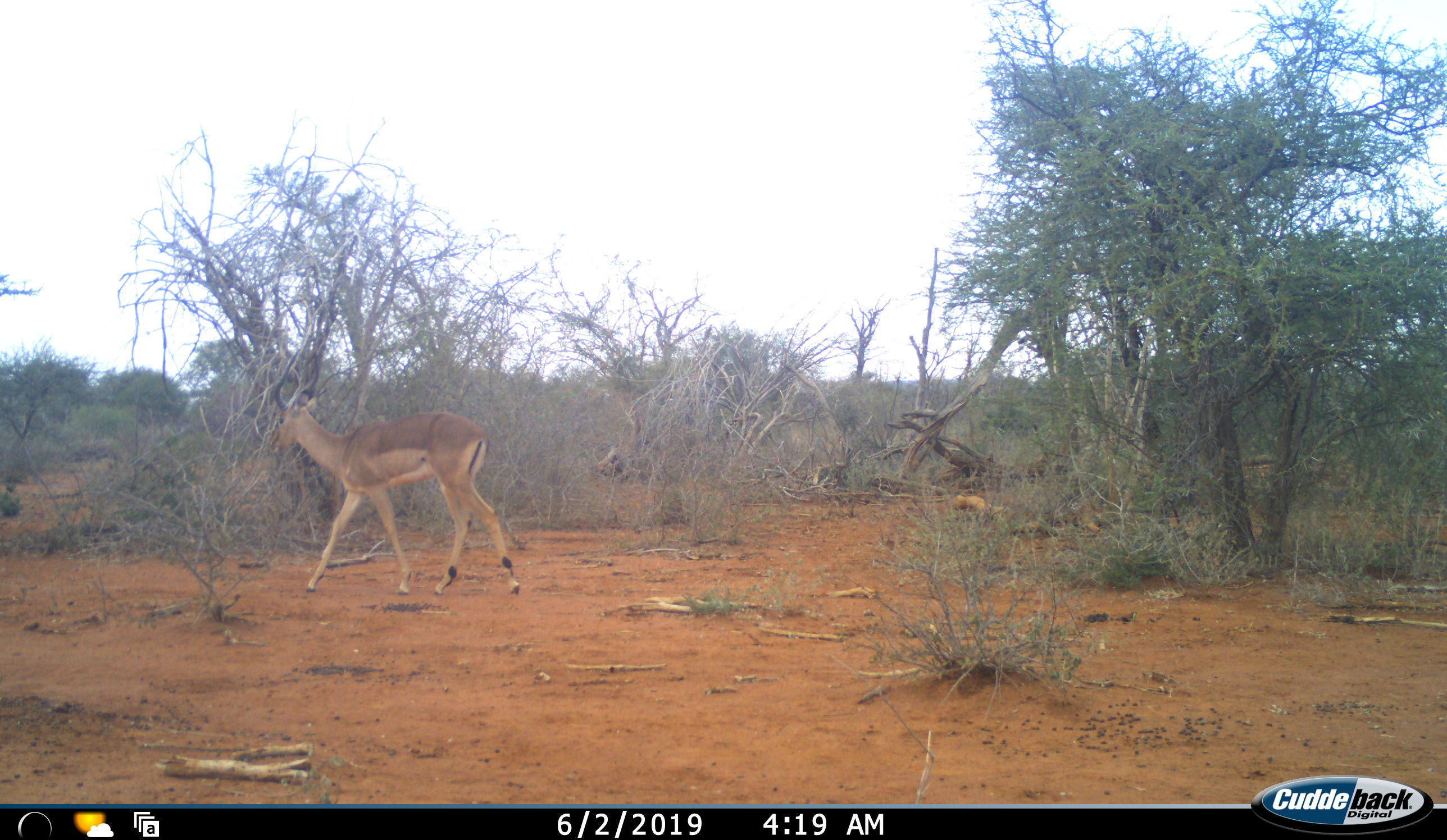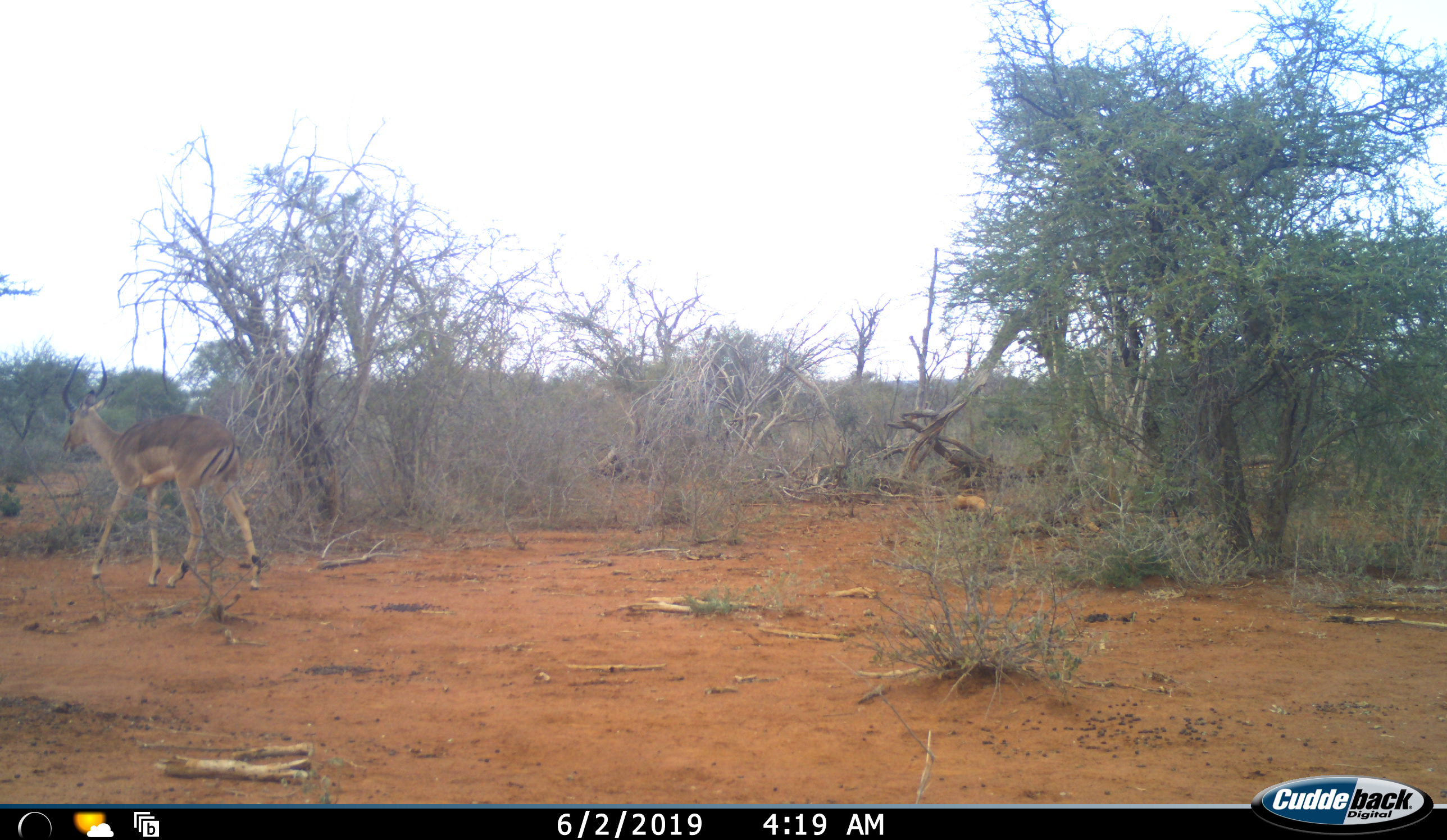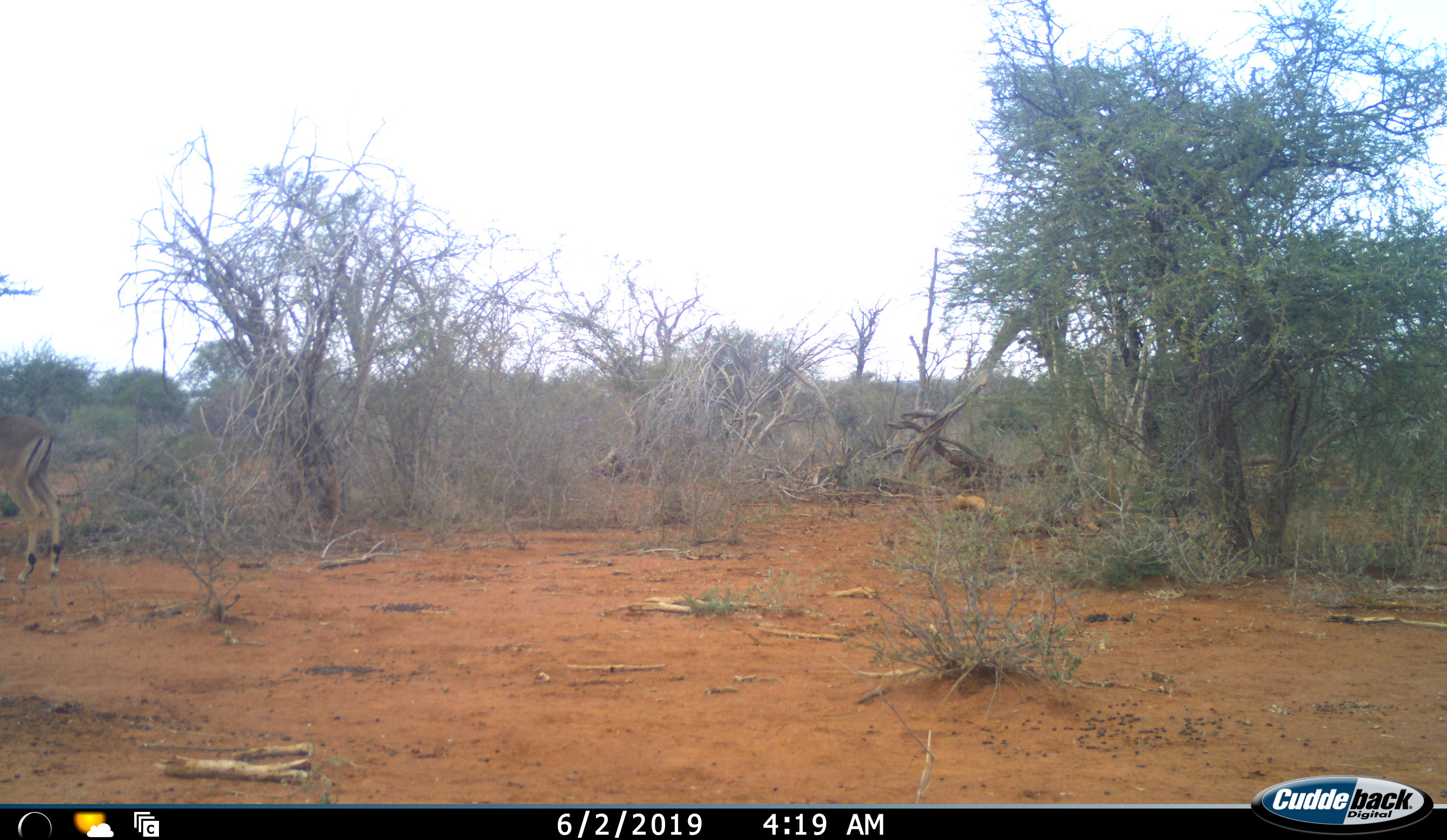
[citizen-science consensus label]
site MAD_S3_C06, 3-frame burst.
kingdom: Animalia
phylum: Chordata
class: Mammalia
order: Artiodactyla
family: Bovidae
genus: Aepyceros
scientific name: Aepyceros melampus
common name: impala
Impala (Aepyceros melampus), count 1. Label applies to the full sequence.